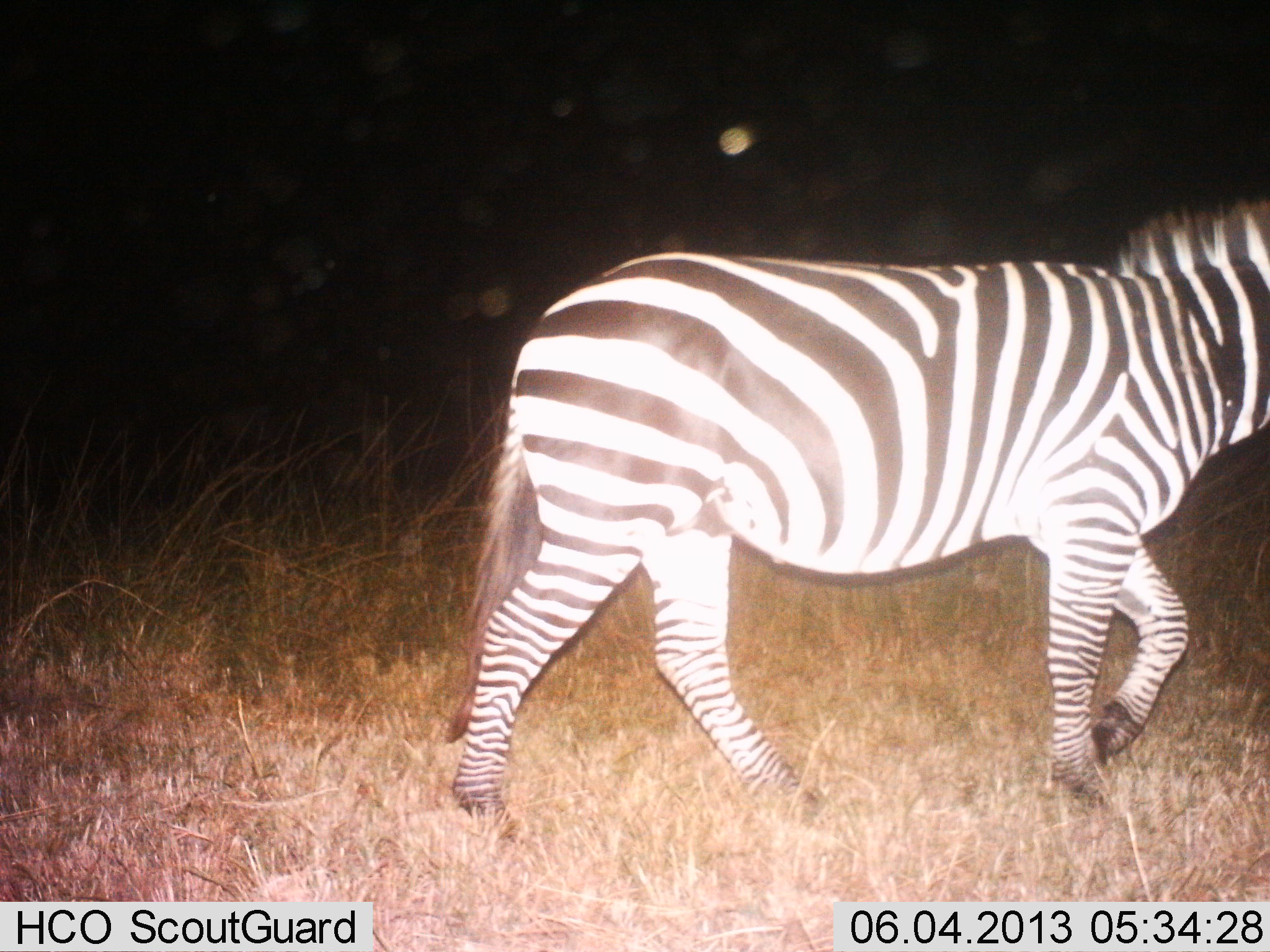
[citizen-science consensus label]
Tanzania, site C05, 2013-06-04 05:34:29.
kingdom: Animalia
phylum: Chordata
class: Mammalia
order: Perissodactyla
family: Equidae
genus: Equus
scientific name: Equus quagga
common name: plains zebra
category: zebra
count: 1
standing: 9%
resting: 0%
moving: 93%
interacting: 0%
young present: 0%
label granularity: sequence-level